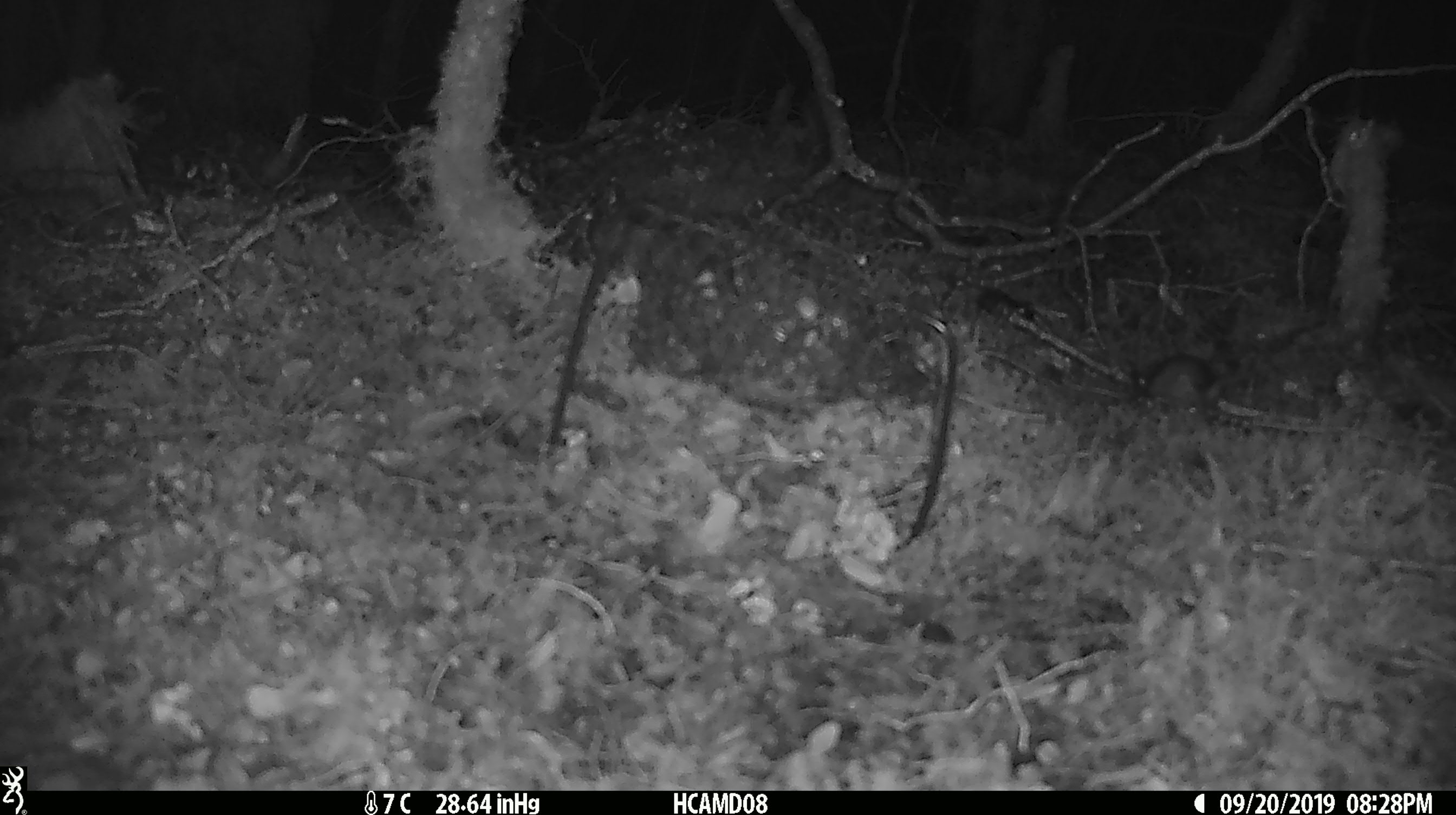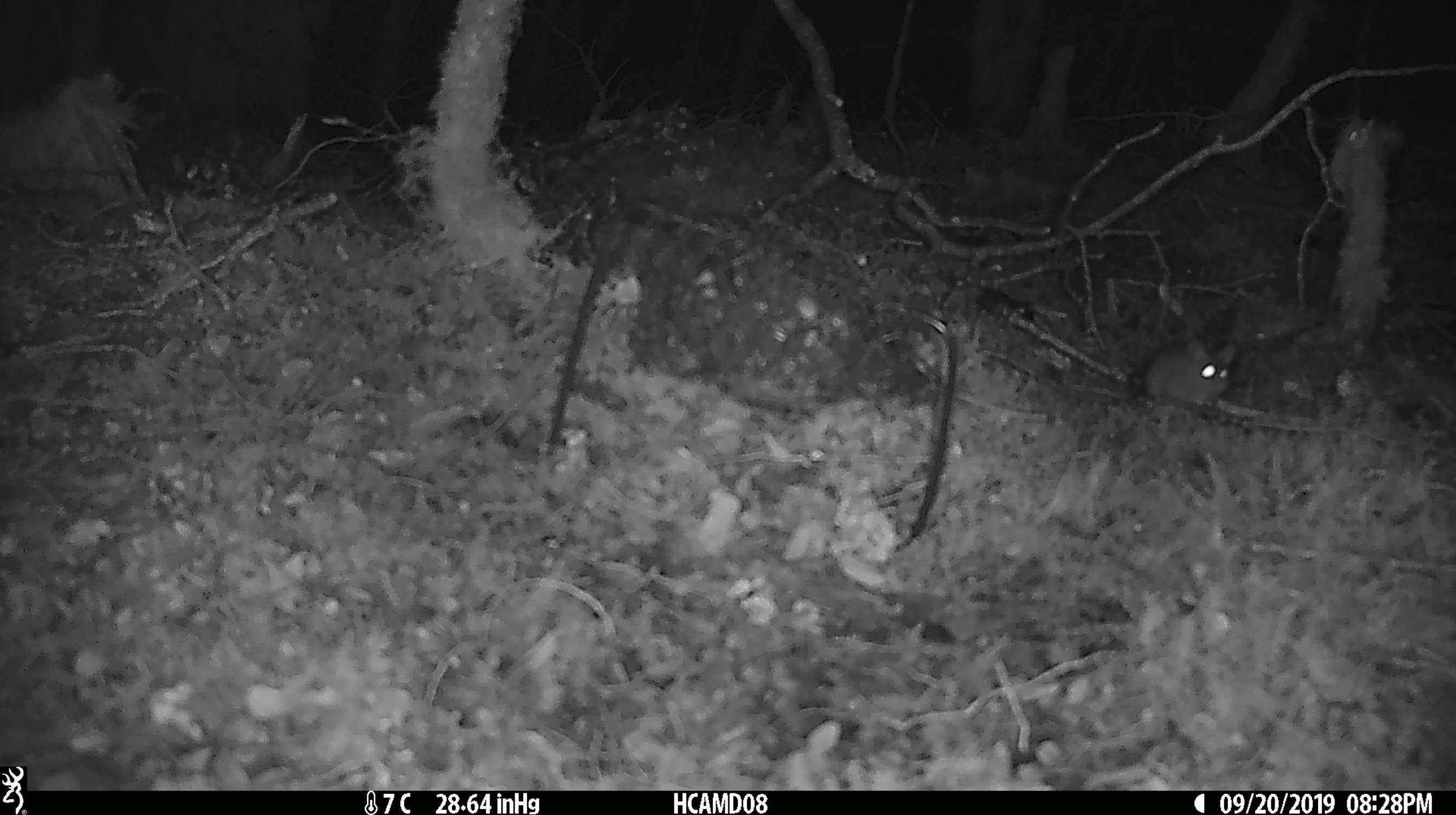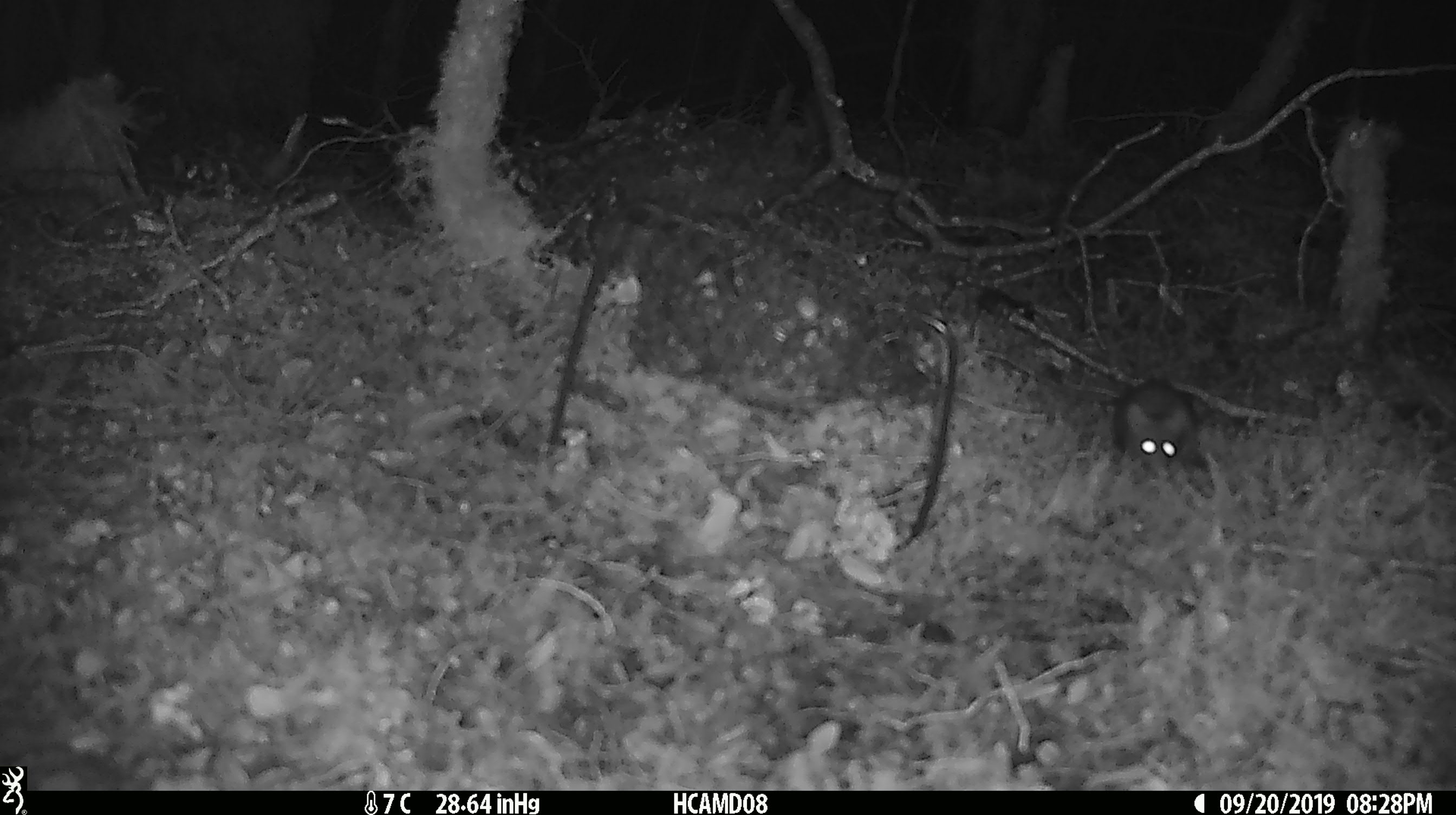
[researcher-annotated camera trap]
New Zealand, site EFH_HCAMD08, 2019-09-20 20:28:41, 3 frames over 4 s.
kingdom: Animalia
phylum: Chordata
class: Mammalia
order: Rodentia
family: Muridae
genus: Mus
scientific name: Mus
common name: mouse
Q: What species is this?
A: Mouse (Mus).